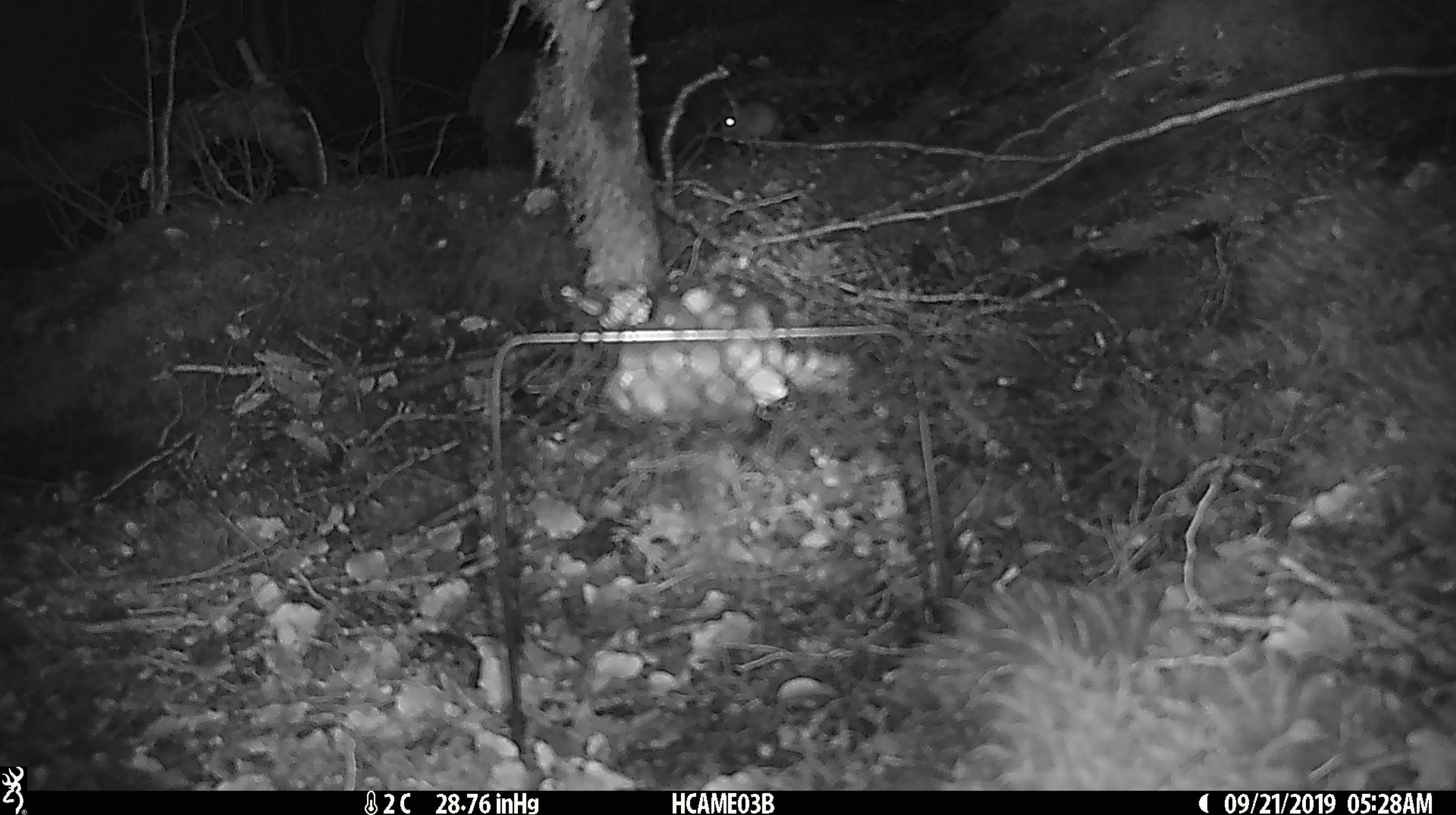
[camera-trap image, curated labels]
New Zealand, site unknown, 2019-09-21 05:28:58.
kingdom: Animalia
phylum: Chordata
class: Mammalia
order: Rodentia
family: Muridae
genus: Mus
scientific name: Mus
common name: mouse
Mouse (Mus).